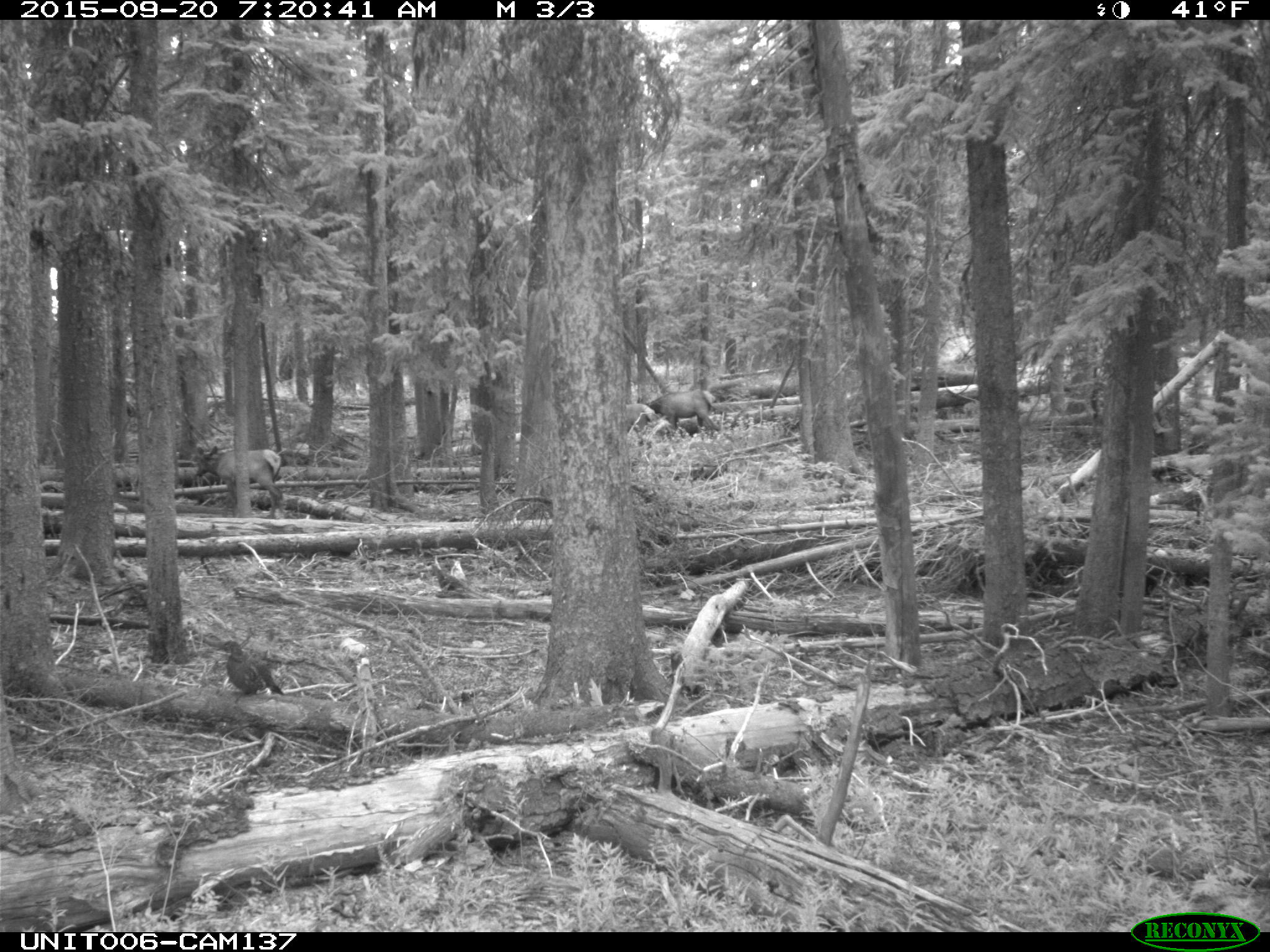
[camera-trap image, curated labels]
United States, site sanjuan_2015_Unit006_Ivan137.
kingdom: Animalia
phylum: Chordata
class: Aves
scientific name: Aves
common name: birds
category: unidentified bird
Unidentified bird (birds) (Aves).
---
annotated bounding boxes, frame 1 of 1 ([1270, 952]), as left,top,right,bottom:
animal: 195,445,286,519; 215,639,289,698; 646,391,717,436; 625,404,656,431